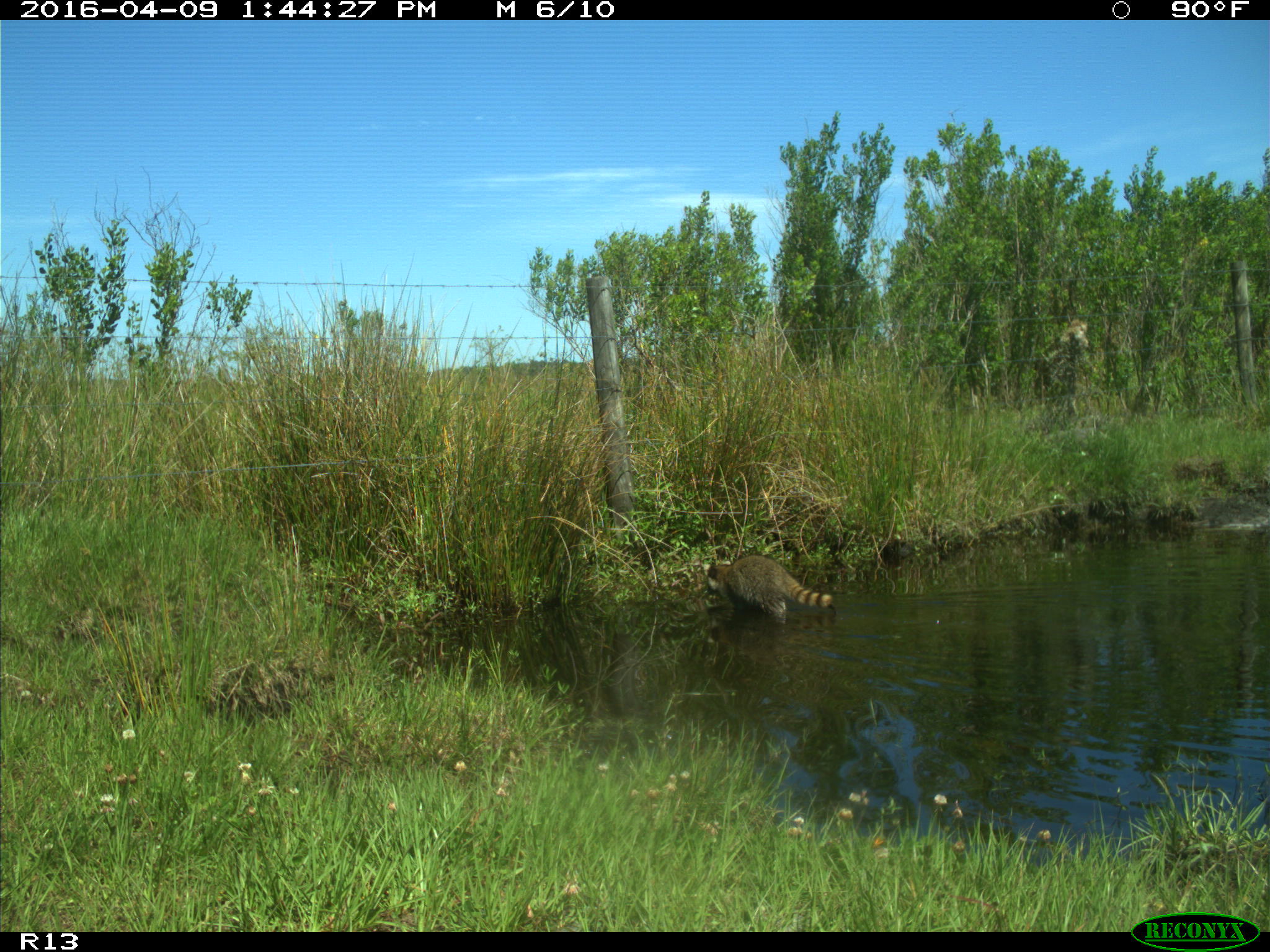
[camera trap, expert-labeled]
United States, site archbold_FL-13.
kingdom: Animalia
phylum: Chordata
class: Mammalia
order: Carnivora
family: Procyonidae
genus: Procyon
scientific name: Procyon lotor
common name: common raccoon